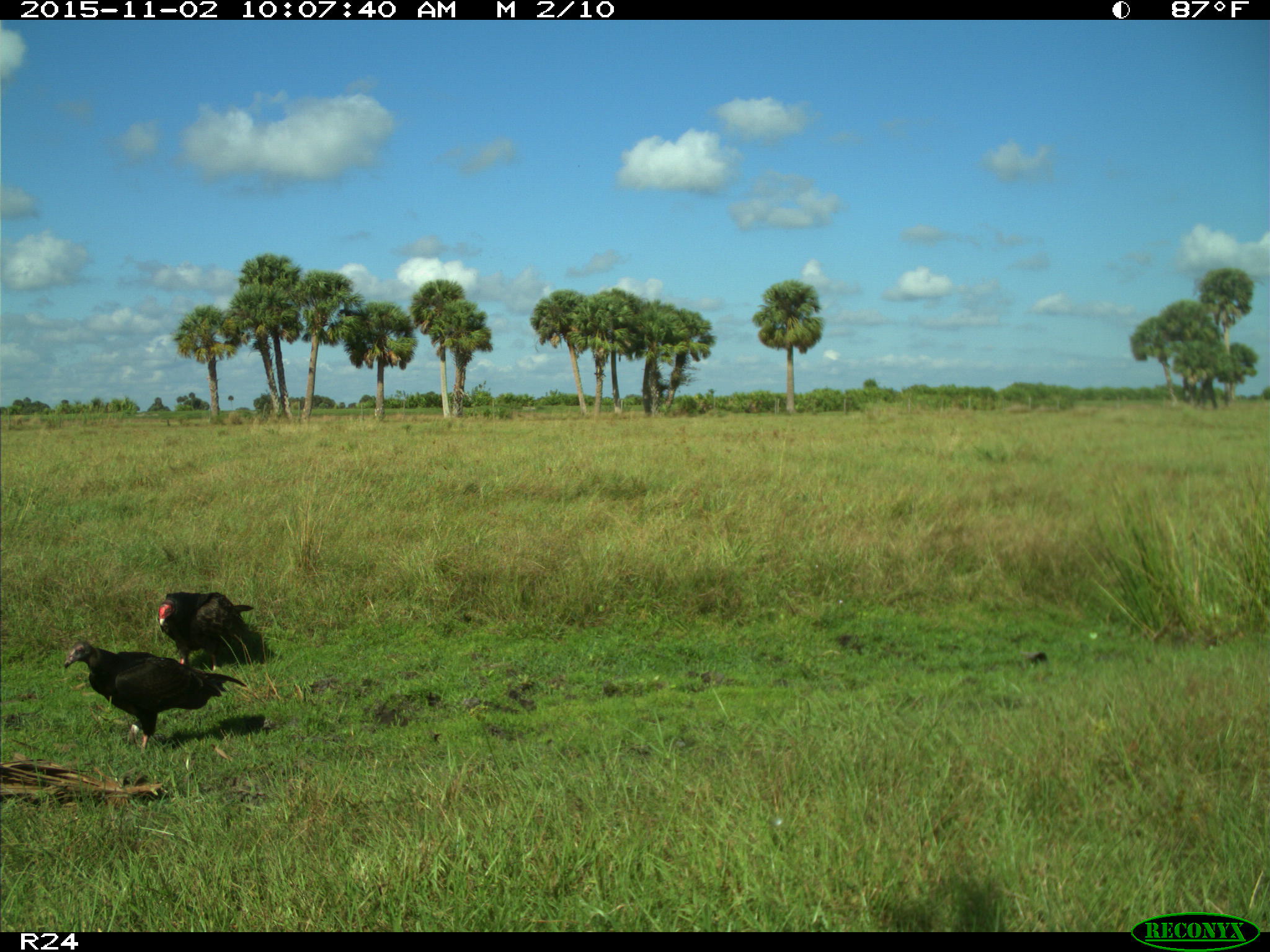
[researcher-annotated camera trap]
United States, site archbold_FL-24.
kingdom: Animalia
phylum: Chordata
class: Aves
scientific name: Aves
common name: birds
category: unidentified bird